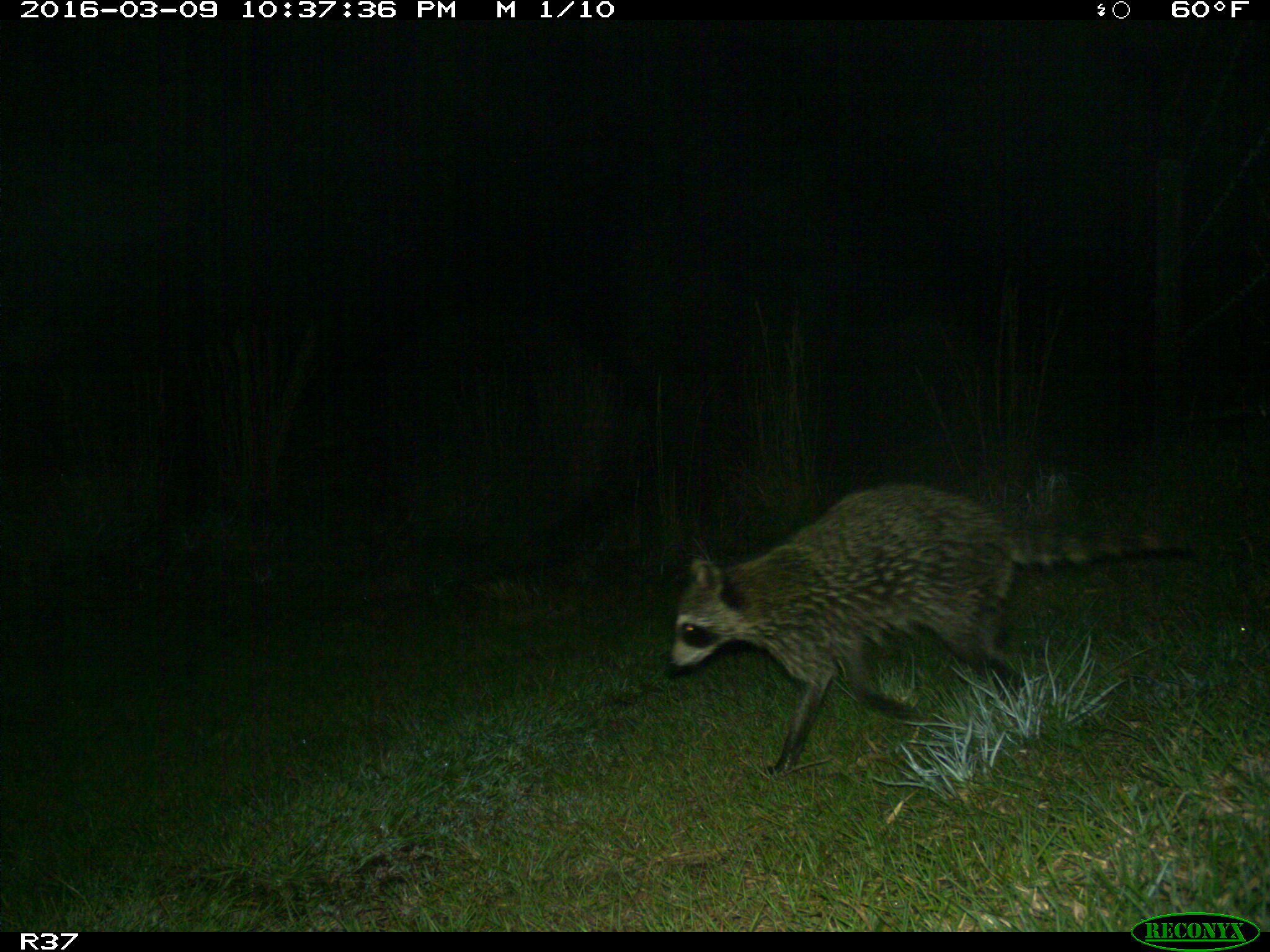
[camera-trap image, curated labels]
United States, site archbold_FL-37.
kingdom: Animalia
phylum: Chordata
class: Mammalia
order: Carnivora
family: Procyonidae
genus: Procyon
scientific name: Procyon lotor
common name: common raccoon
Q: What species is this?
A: Procyon lotor (common raccoon).